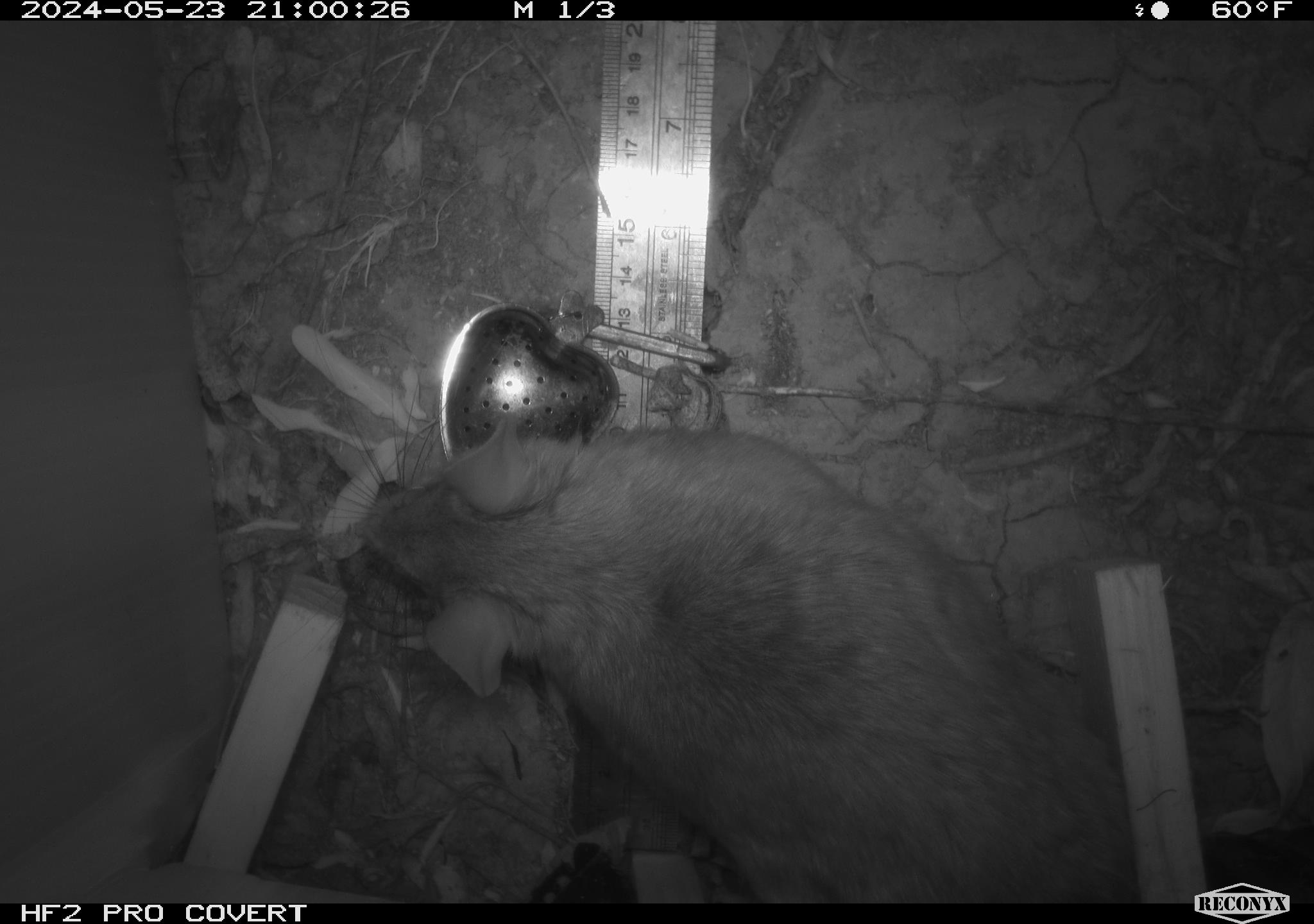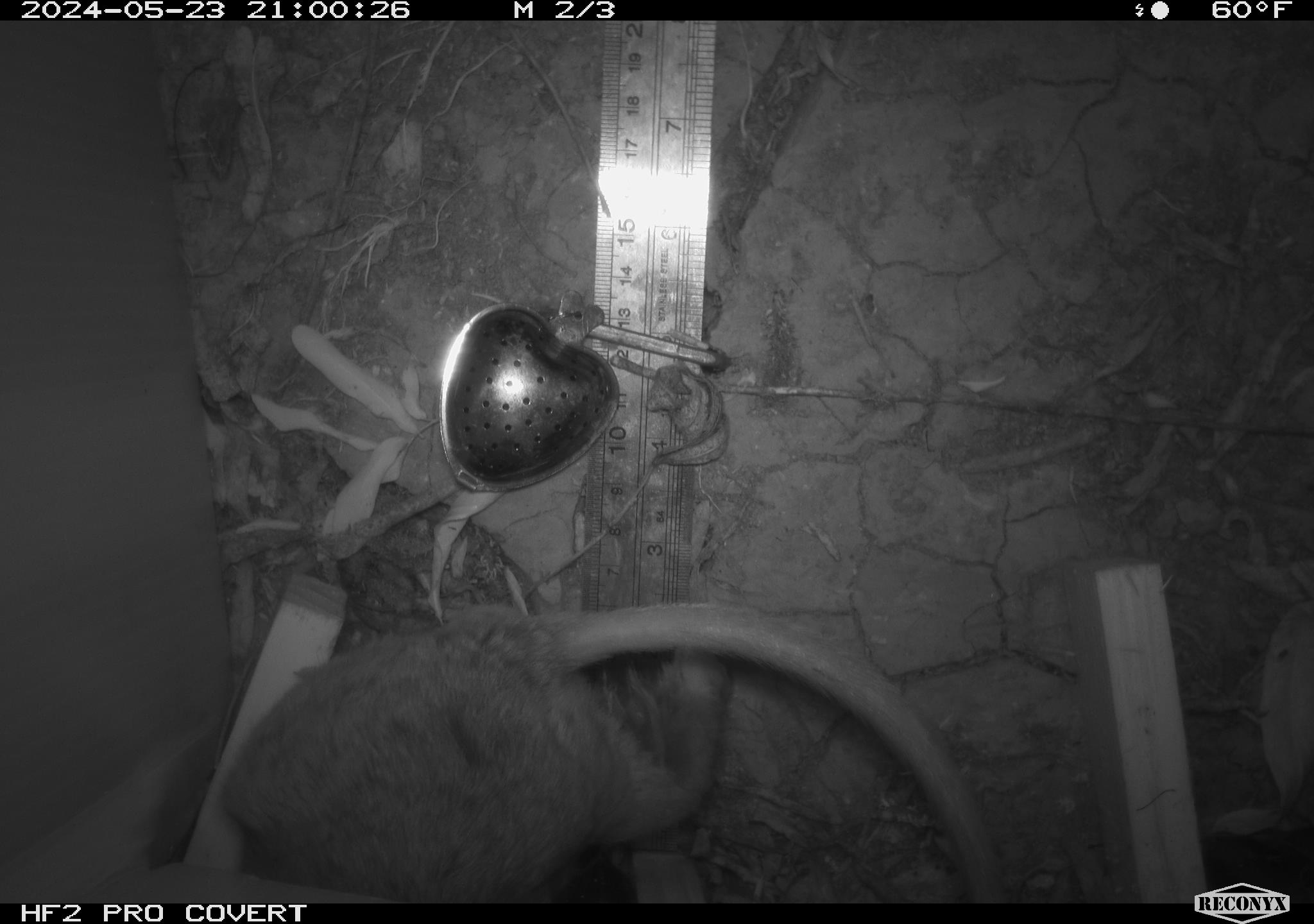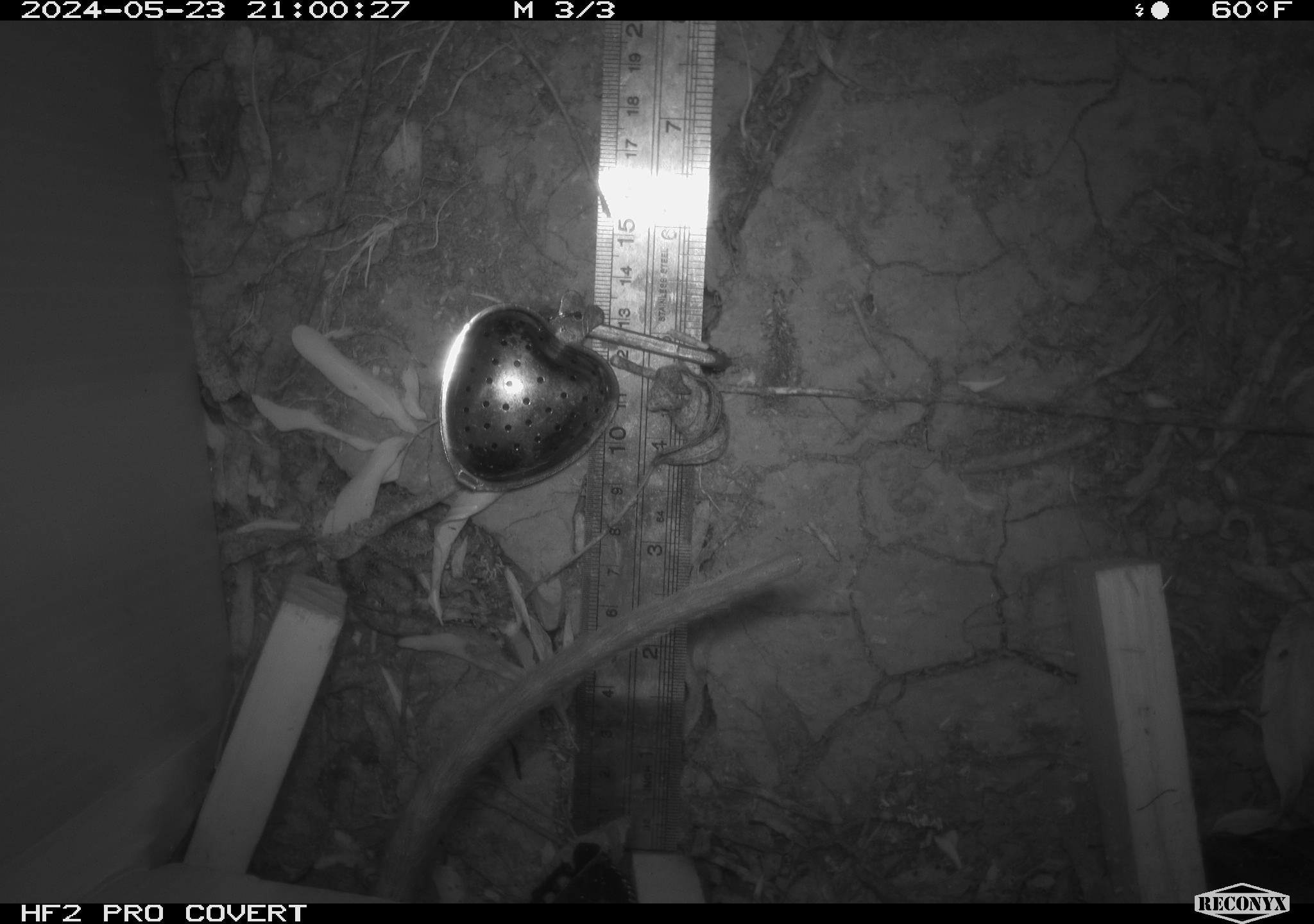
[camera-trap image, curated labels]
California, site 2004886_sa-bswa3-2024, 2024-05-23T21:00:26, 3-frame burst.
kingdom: Animalia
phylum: Chordata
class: Mammalia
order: Rodentia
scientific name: Rodentia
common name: woodrat or rat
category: woodrat or rat species